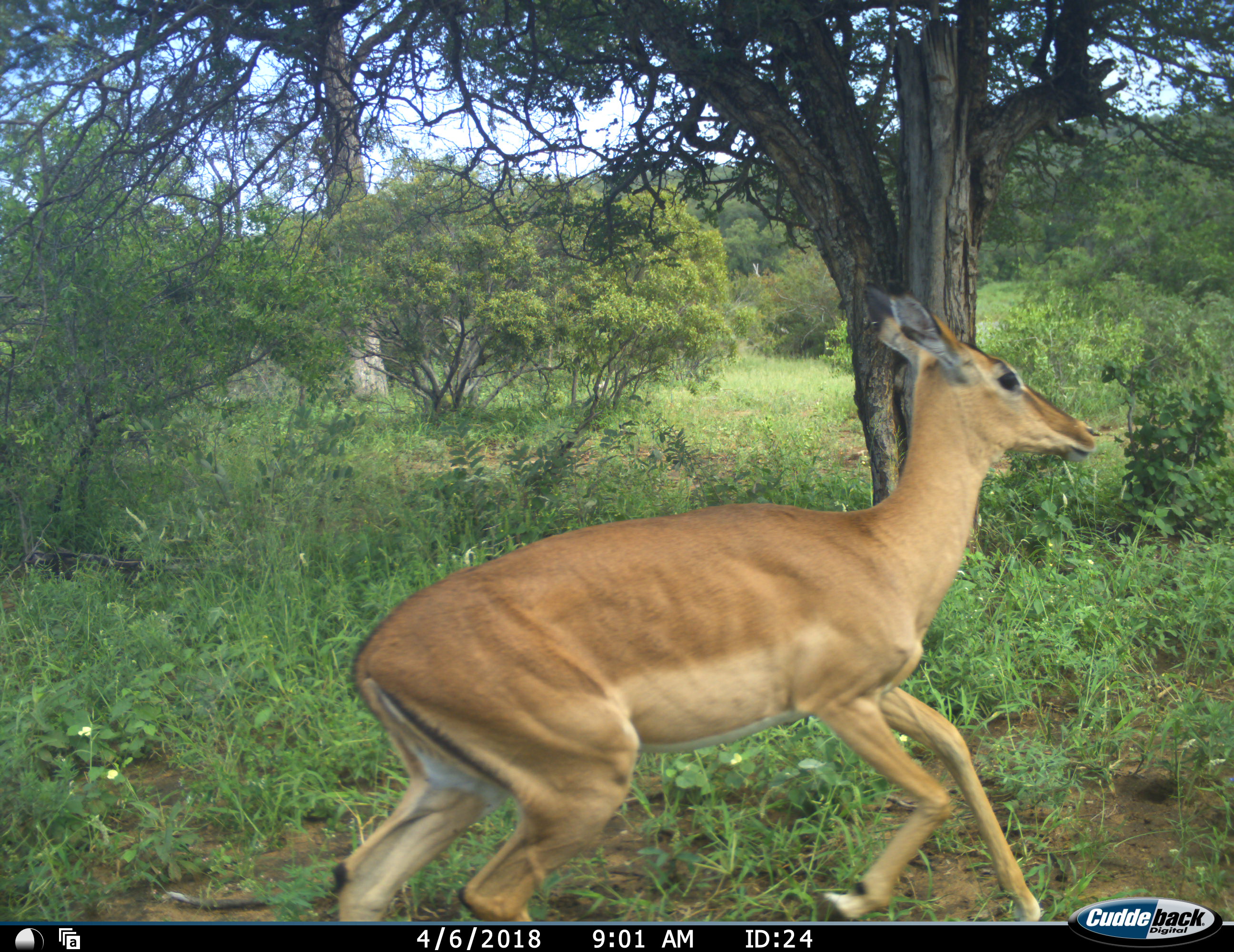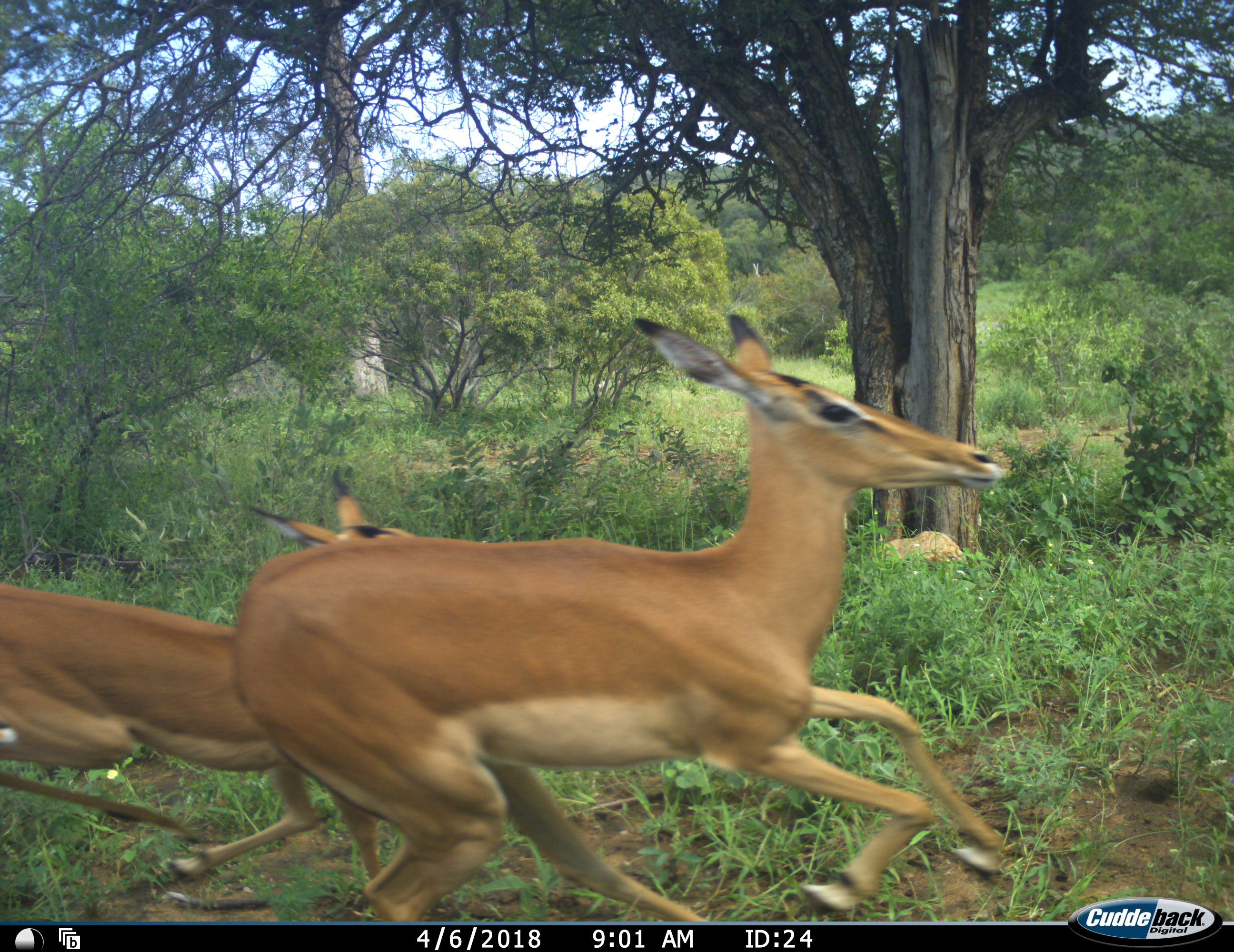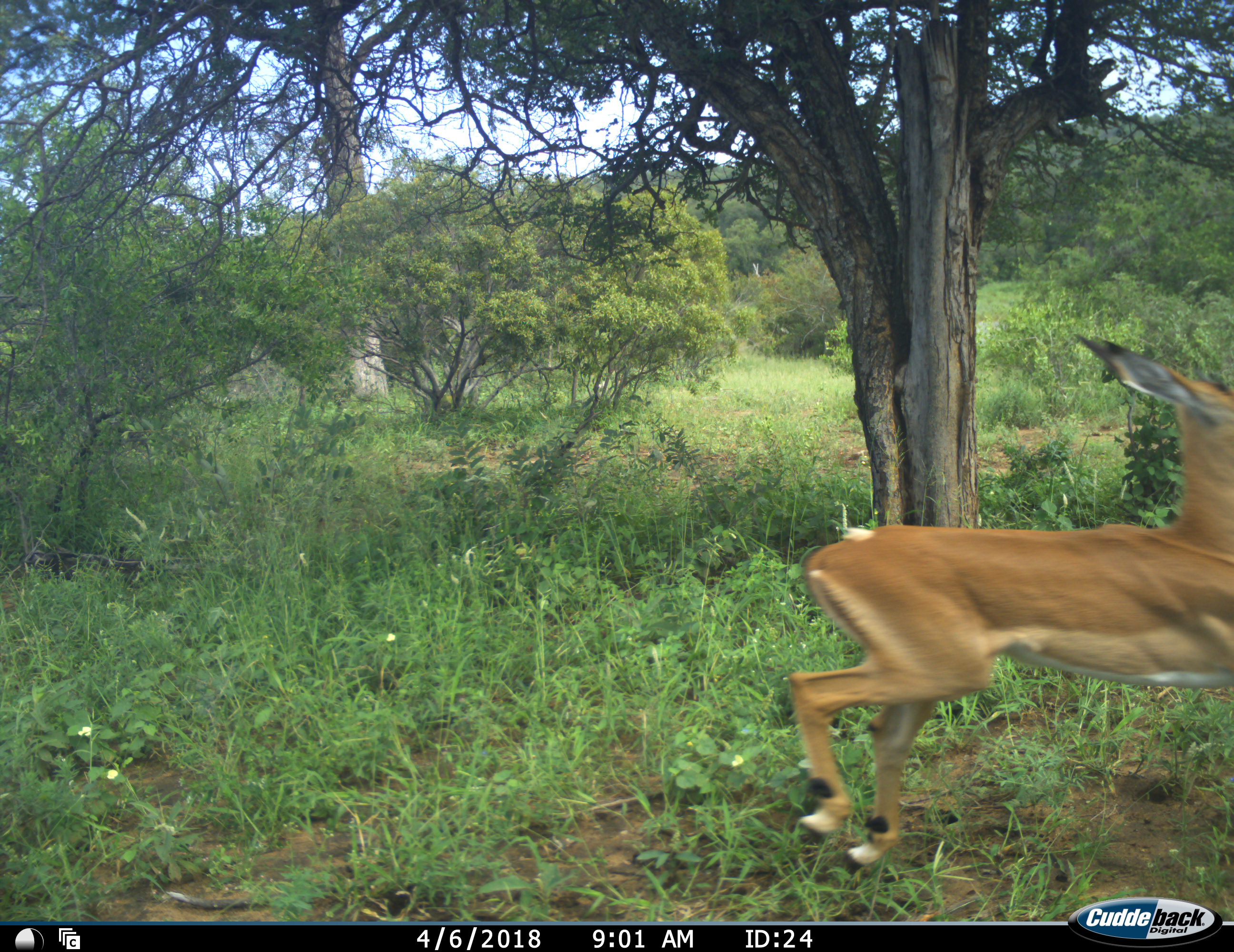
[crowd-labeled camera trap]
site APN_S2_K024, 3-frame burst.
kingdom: Animalia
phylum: Chordata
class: Mammalia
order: Artiodactyla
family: Bovidae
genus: Aepyceros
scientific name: Aepyceros melampus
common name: impala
Impala (Aepyceros melampus), count 3. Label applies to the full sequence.